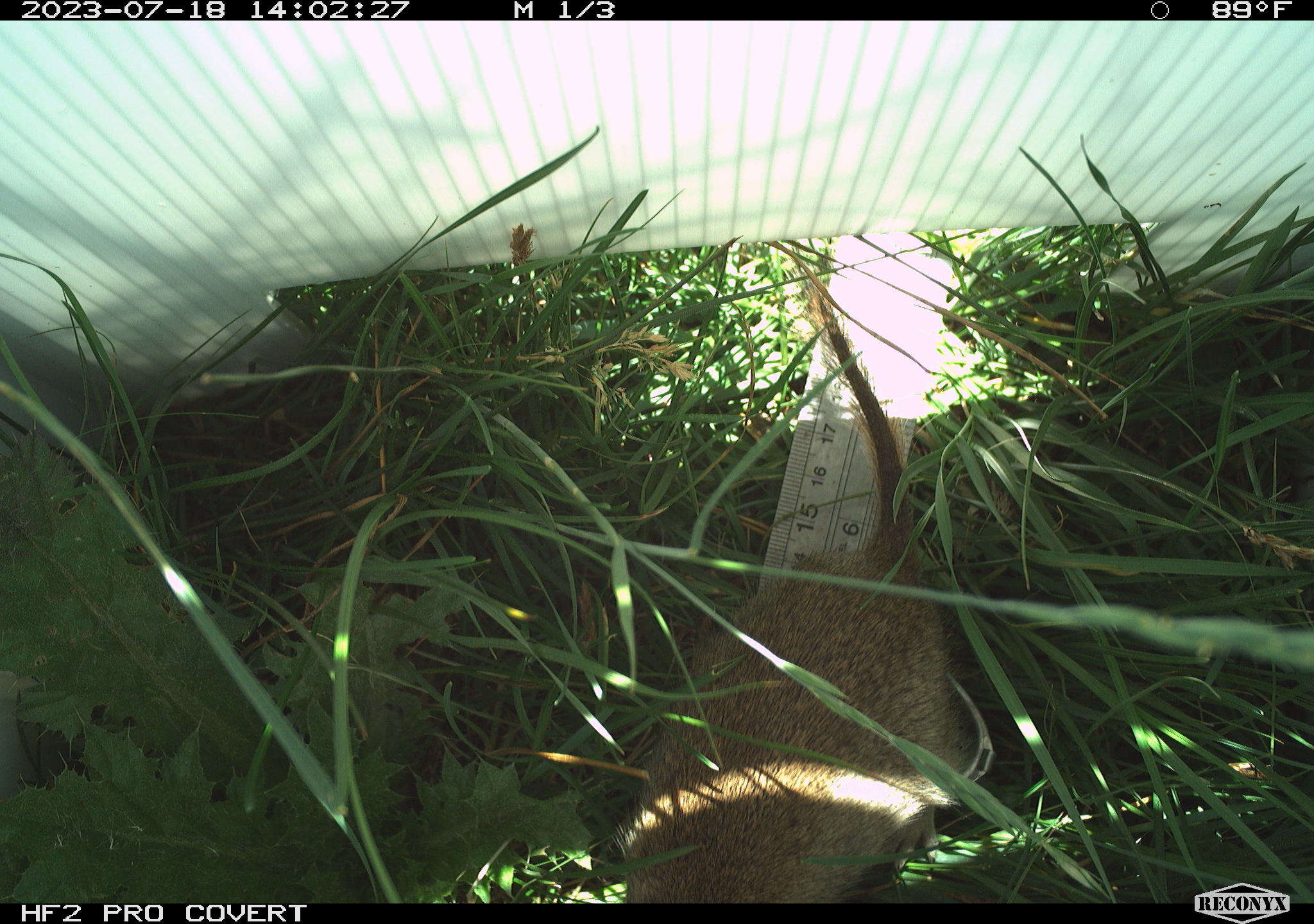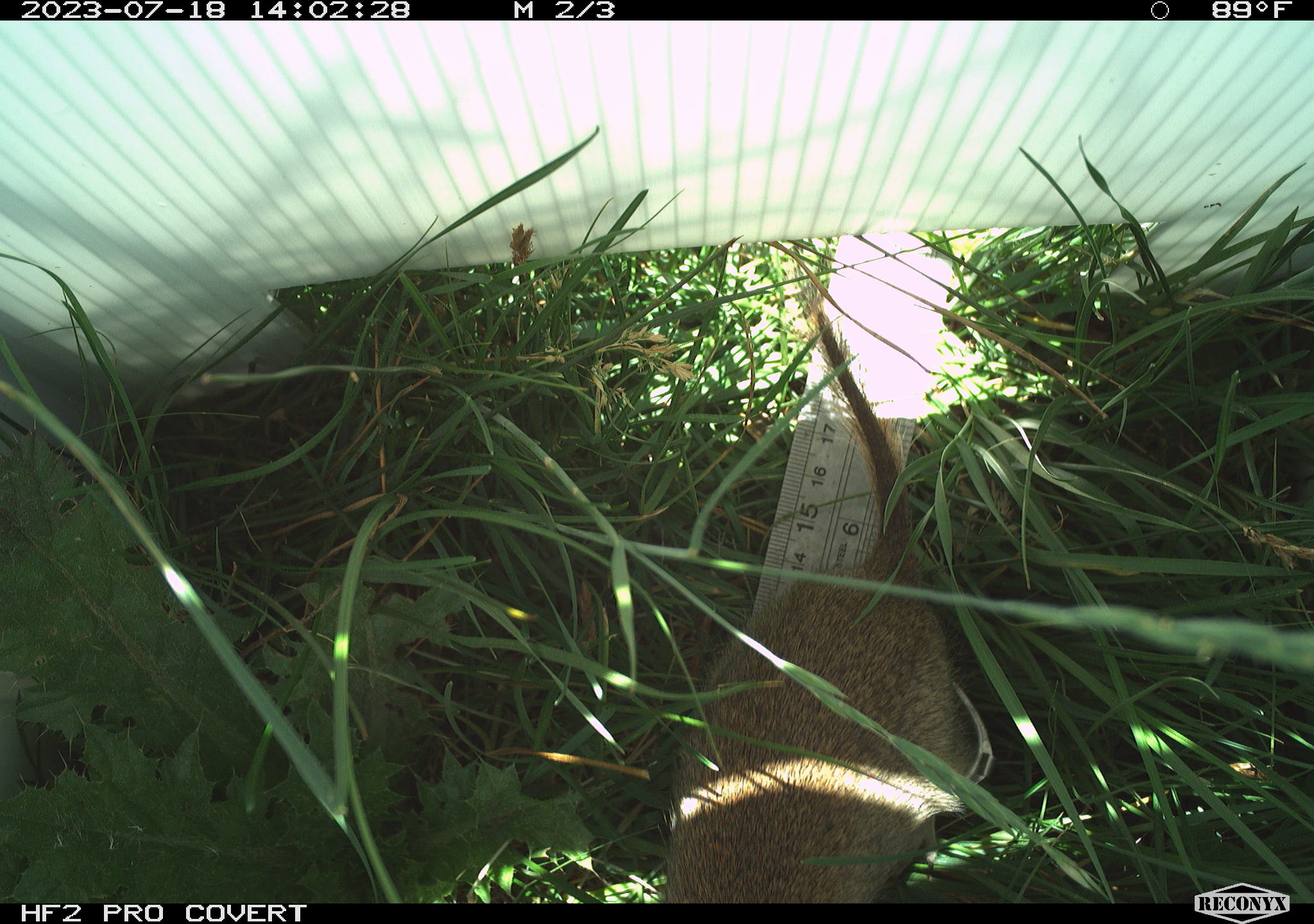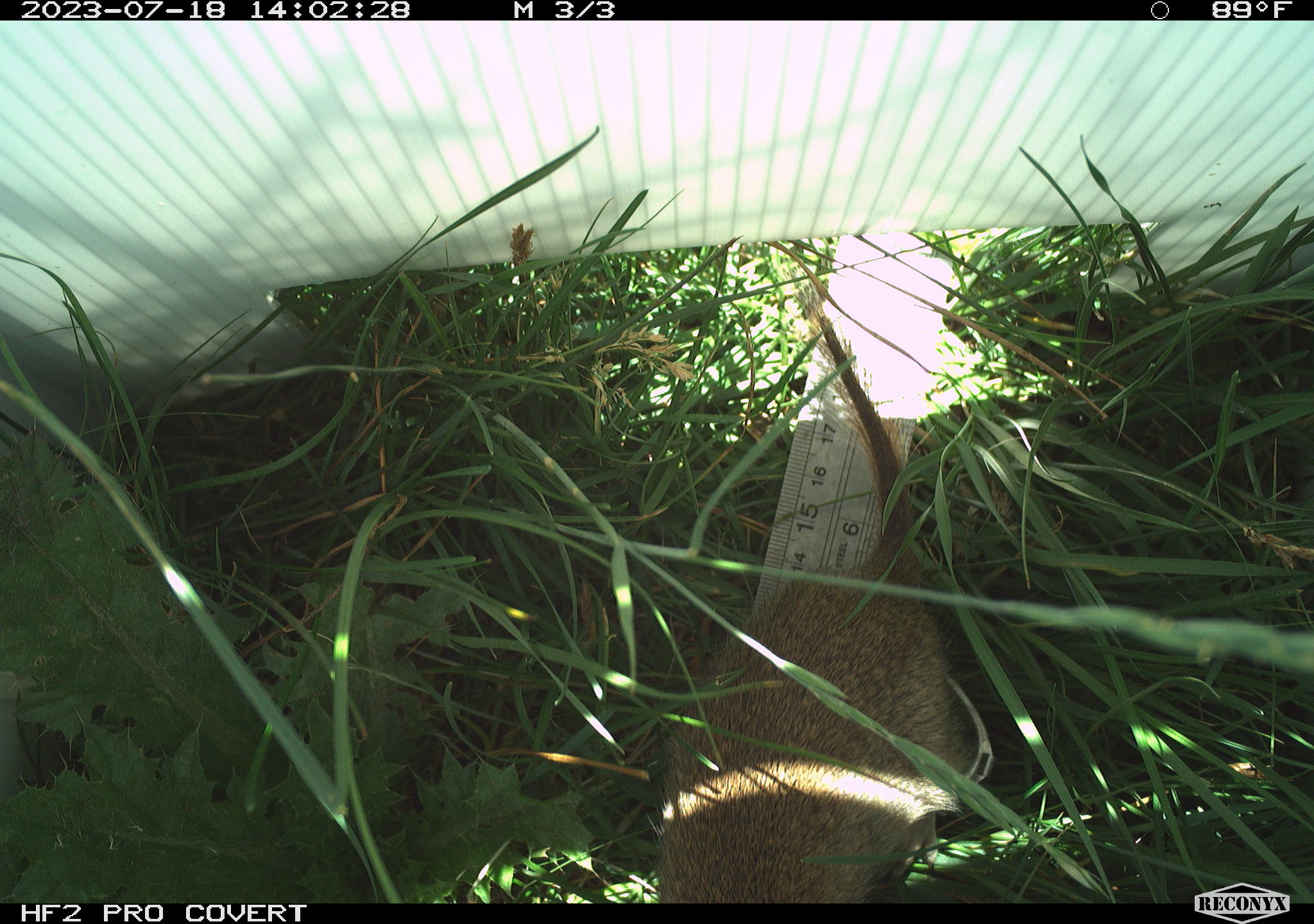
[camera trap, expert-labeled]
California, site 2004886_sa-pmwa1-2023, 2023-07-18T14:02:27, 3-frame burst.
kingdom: Animalia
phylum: Chordata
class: Mammalia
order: Rodentia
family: Sciuridae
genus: Urocitellus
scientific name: Urocitellus beldingi beldingi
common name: belding's ground squirrel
Belding's ground squirrel (Urocitellus beldingi beldingi).